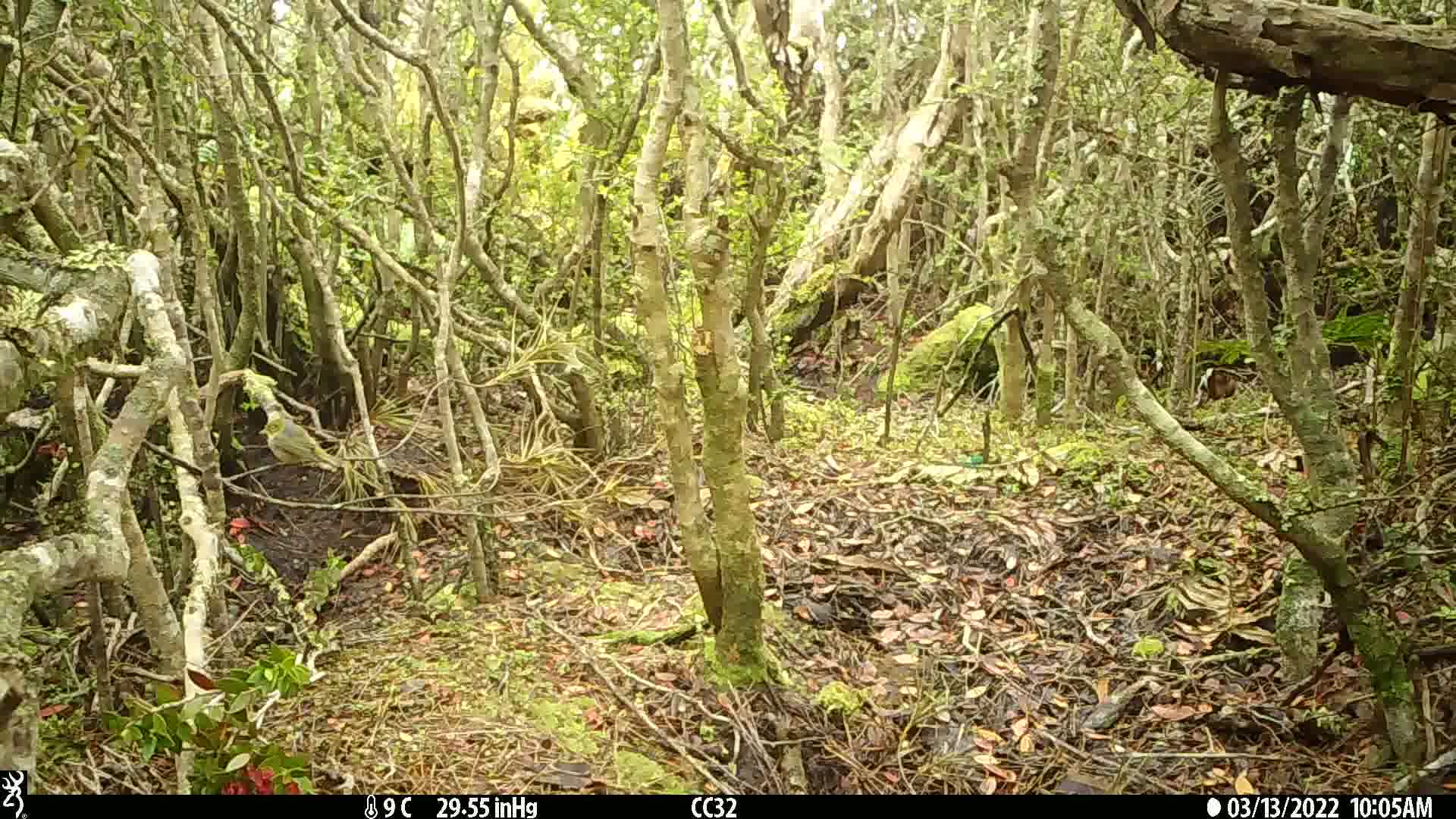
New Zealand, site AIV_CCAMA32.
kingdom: Animalia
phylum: Chordata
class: Aves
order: Passeriformes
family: Zosteropidae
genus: Zosterops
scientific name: Zosterops lateralis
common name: silvereye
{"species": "silvereye (Zosterops lateralis)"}